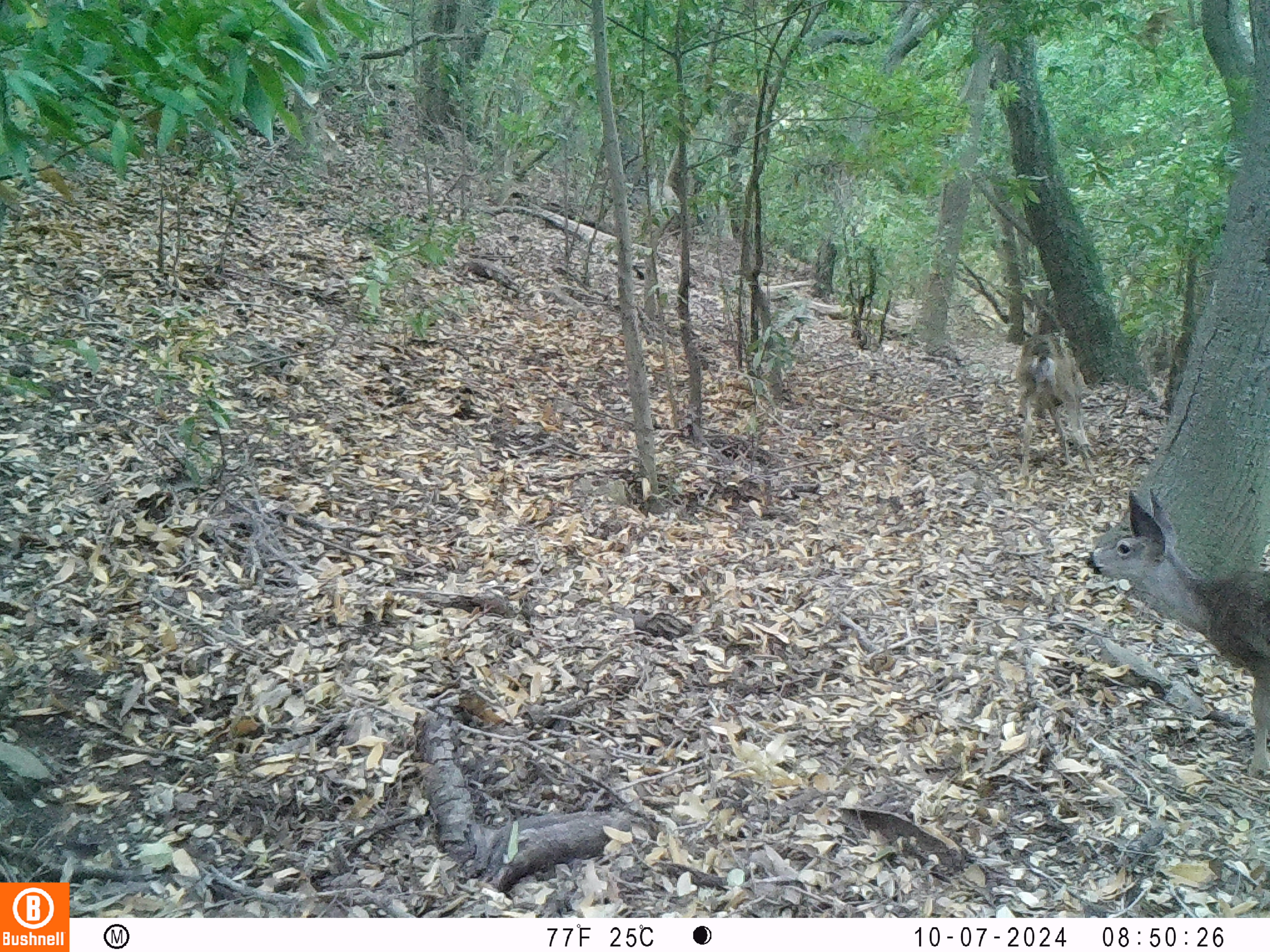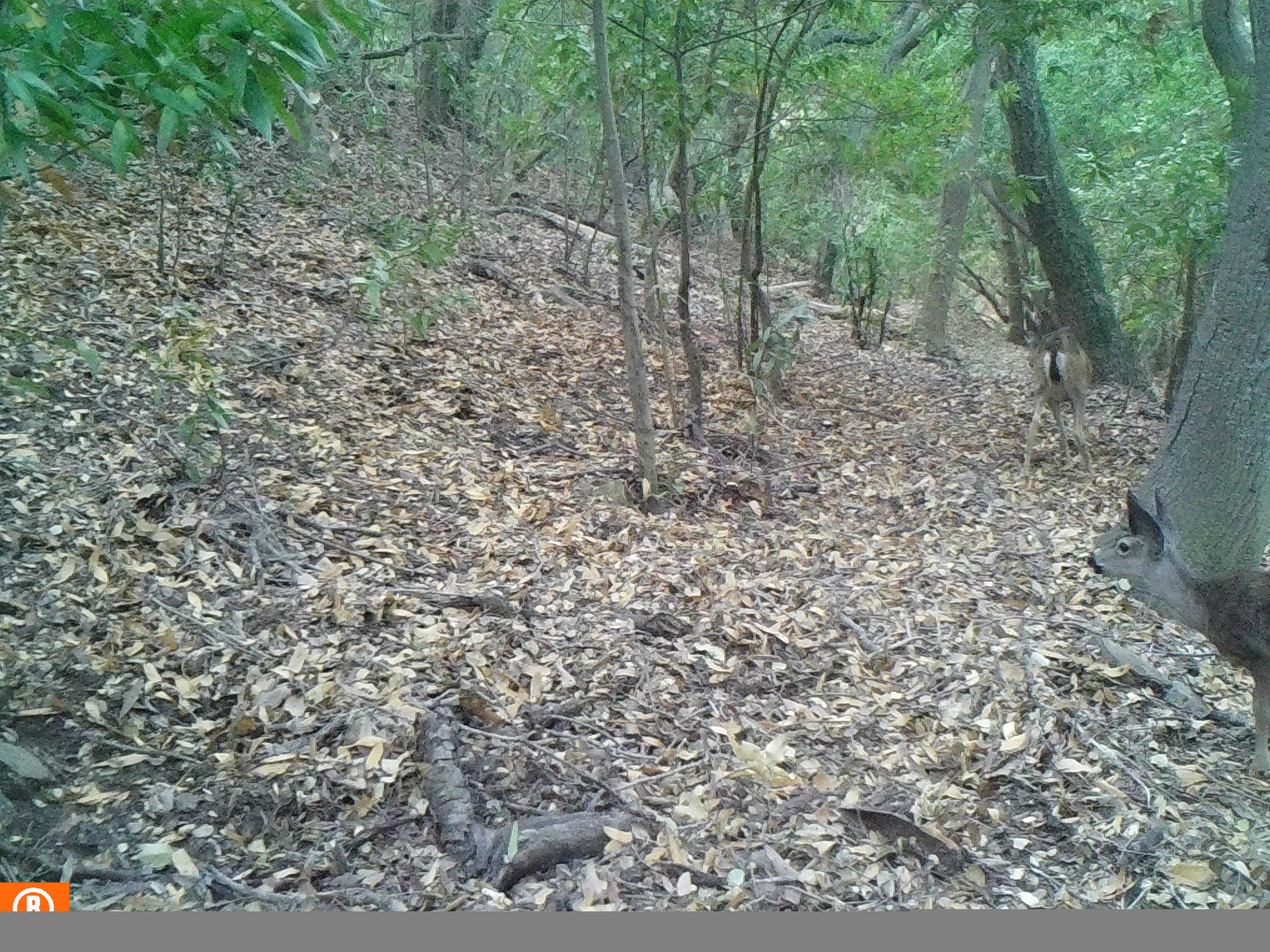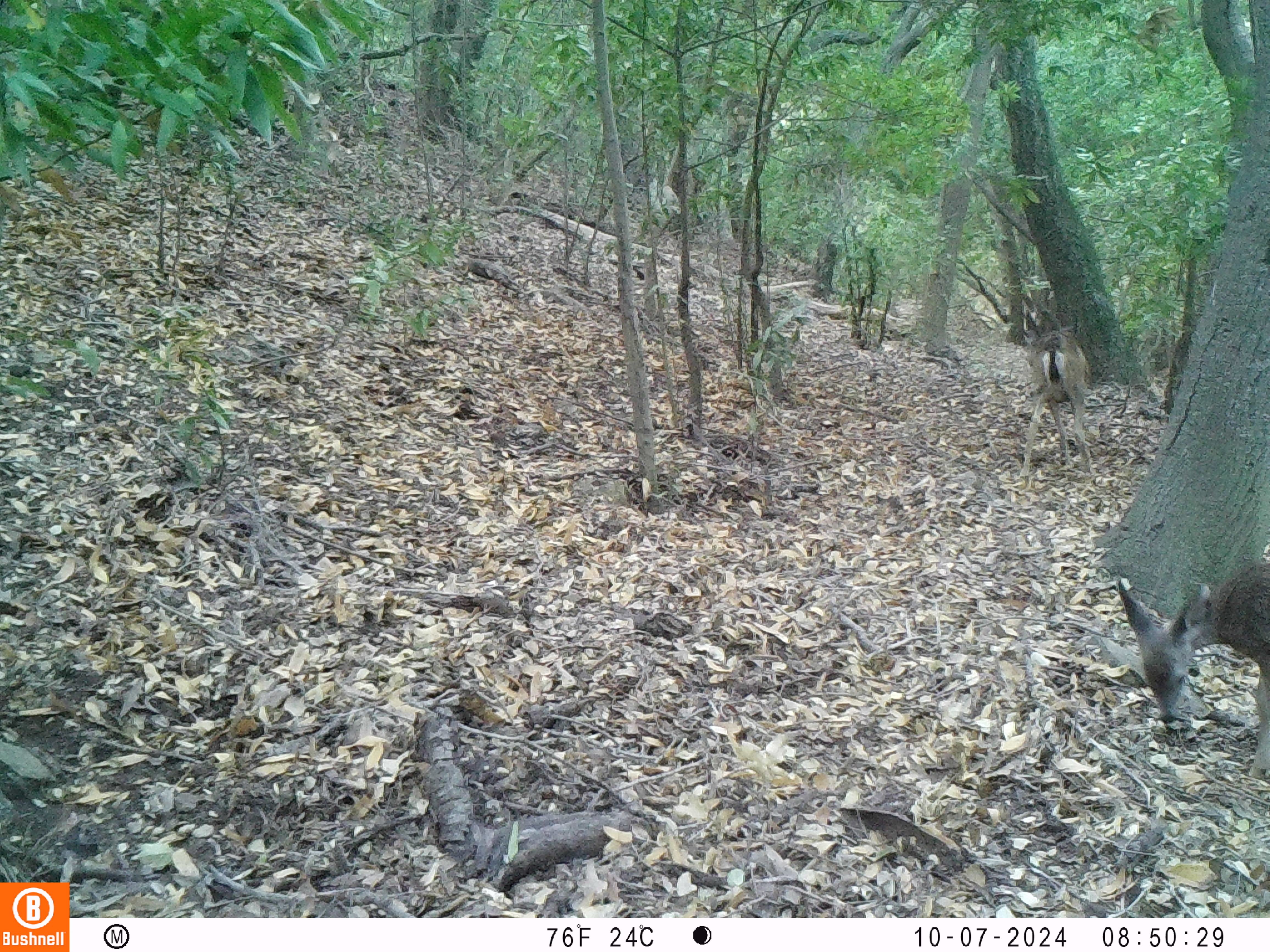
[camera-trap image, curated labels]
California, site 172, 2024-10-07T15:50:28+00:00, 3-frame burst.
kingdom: Animalia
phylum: Chordata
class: Mammalia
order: Artiodactyla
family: Cervidae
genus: Odocoileus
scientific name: Odocoileus hemionus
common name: mule deer